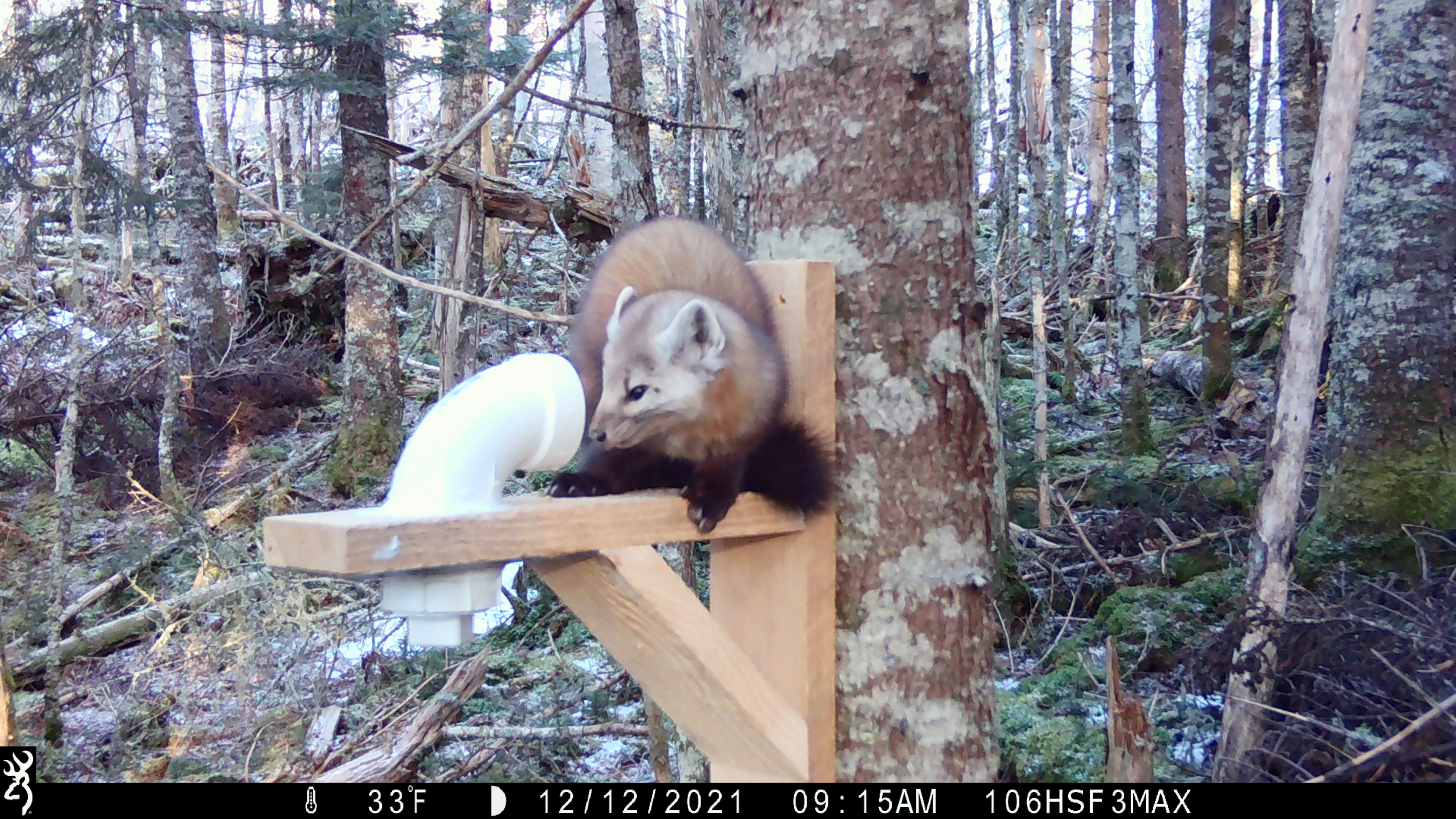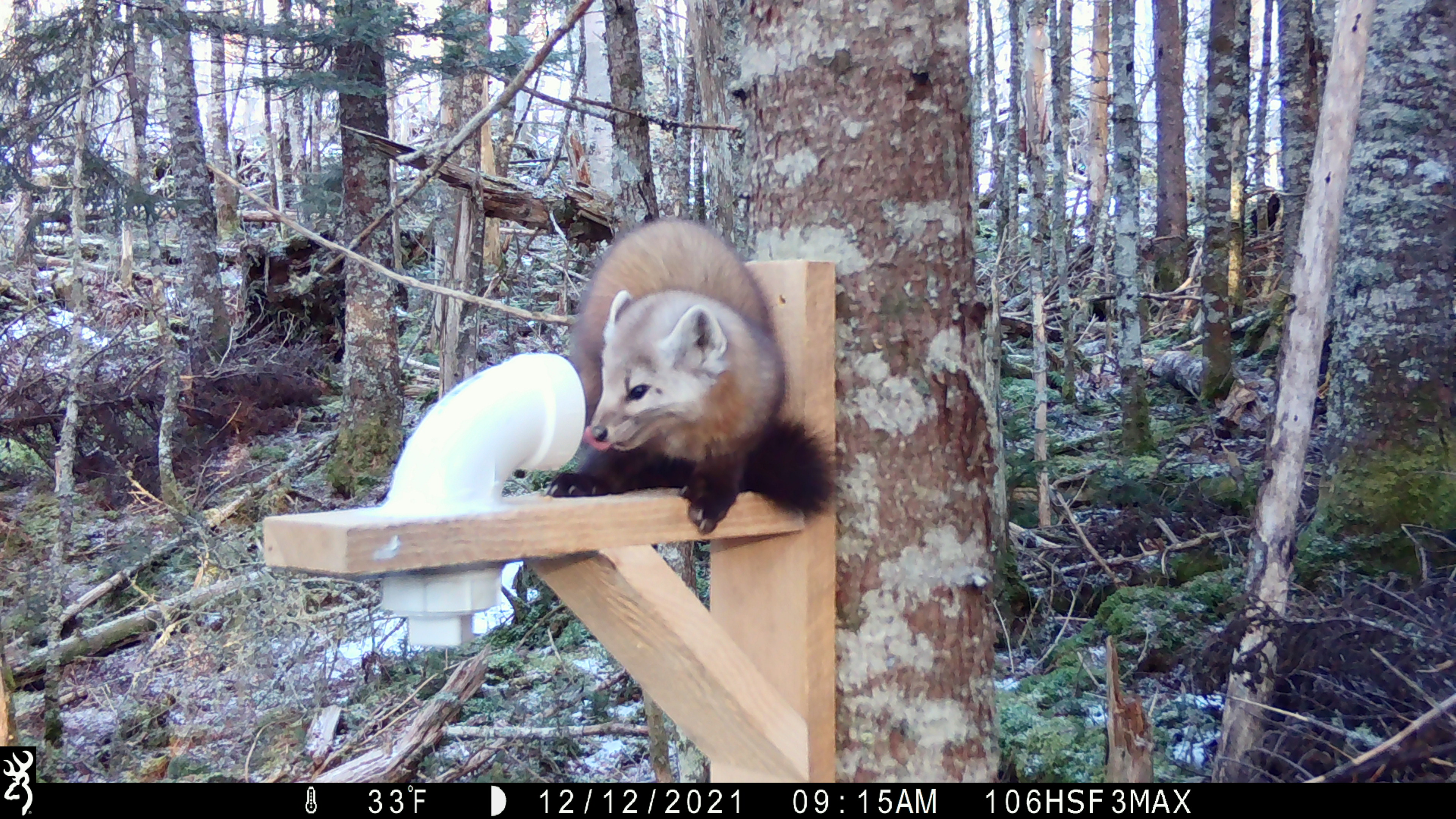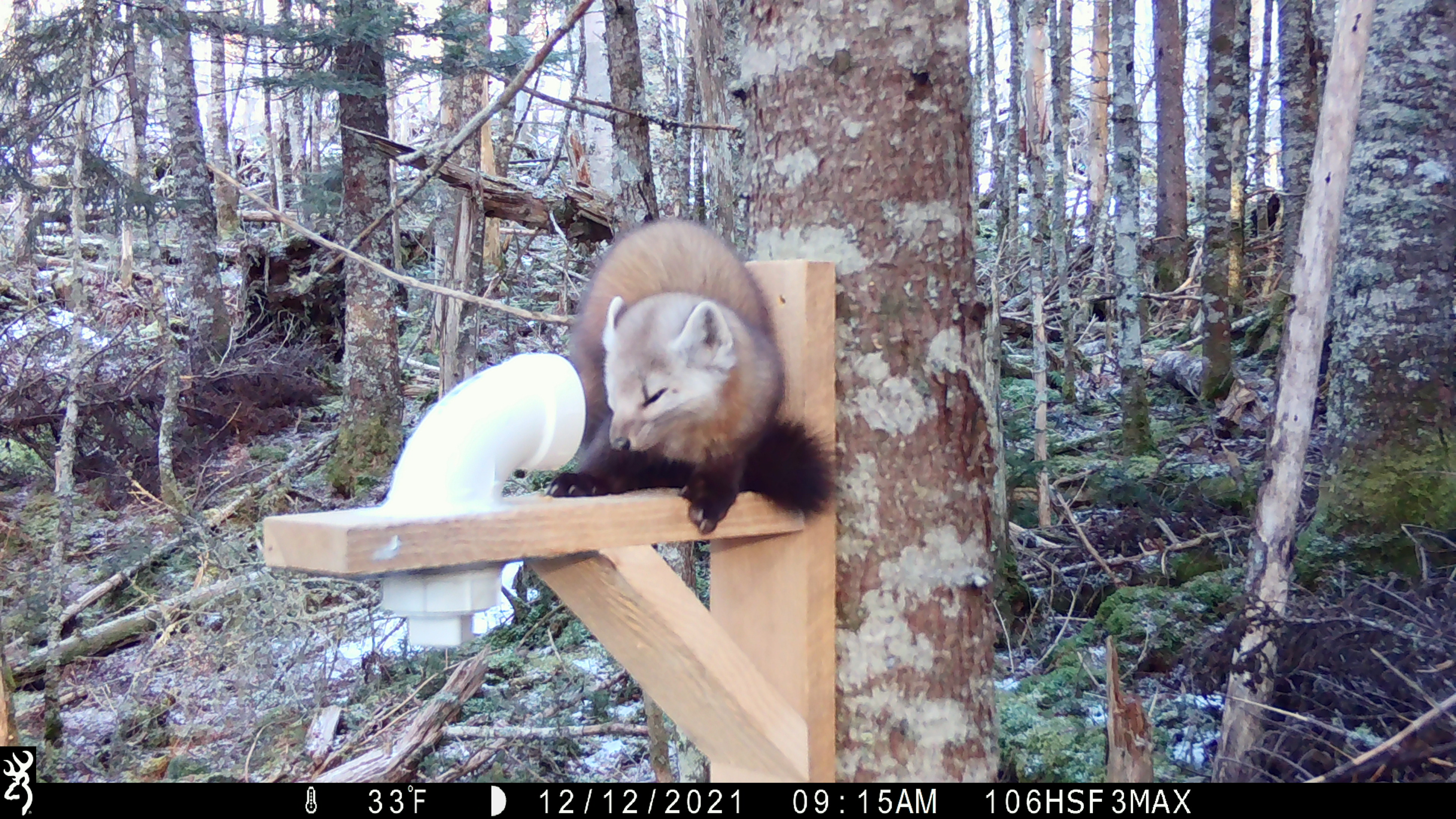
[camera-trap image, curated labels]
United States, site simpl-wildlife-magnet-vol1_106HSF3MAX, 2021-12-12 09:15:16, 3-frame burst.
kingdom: Animalia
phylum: Chordata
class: Mammalia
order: Carnivora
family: Mustelidae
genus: Martes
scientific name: Martes americana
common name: american marten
American marten (Martes americana).